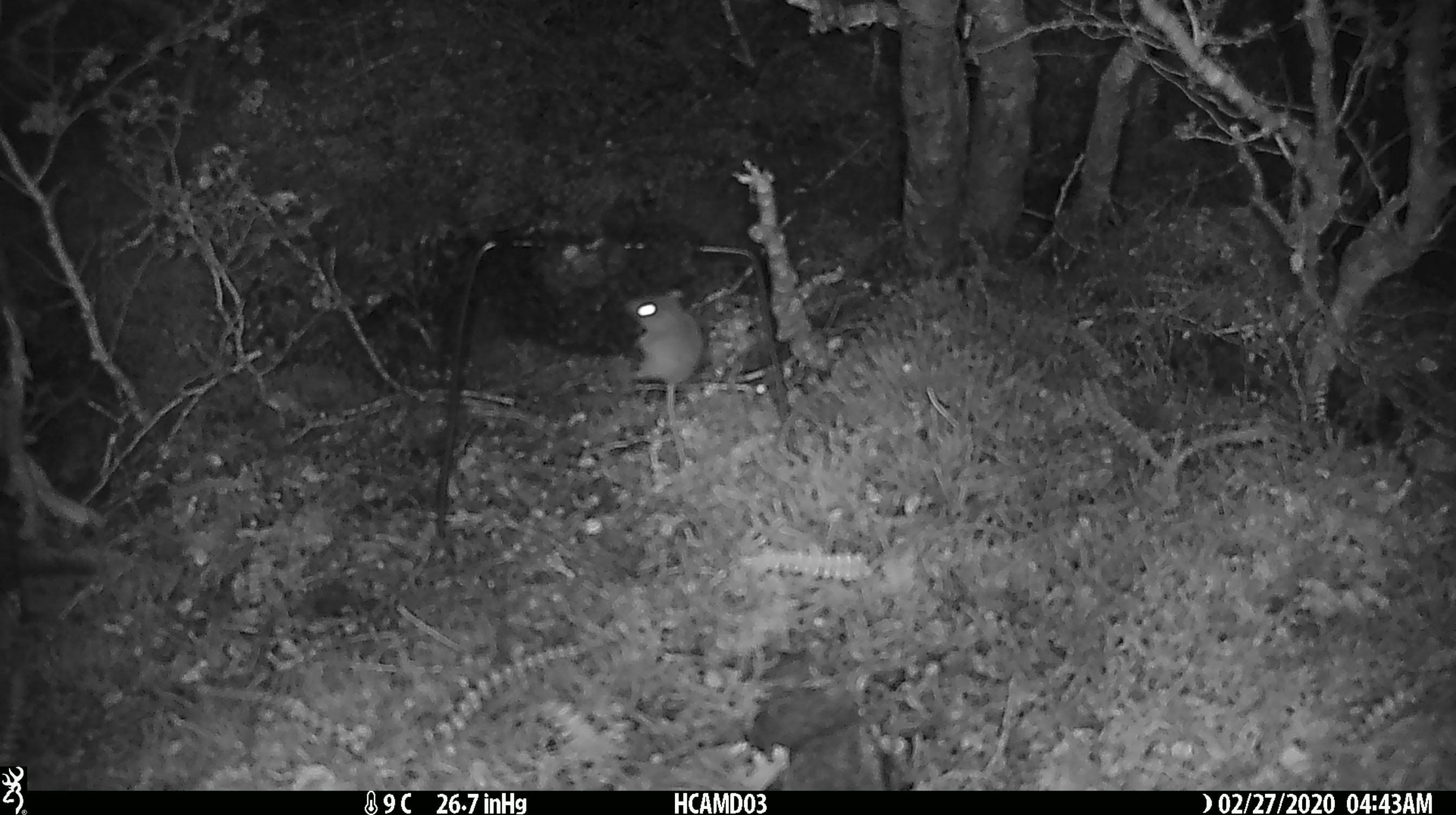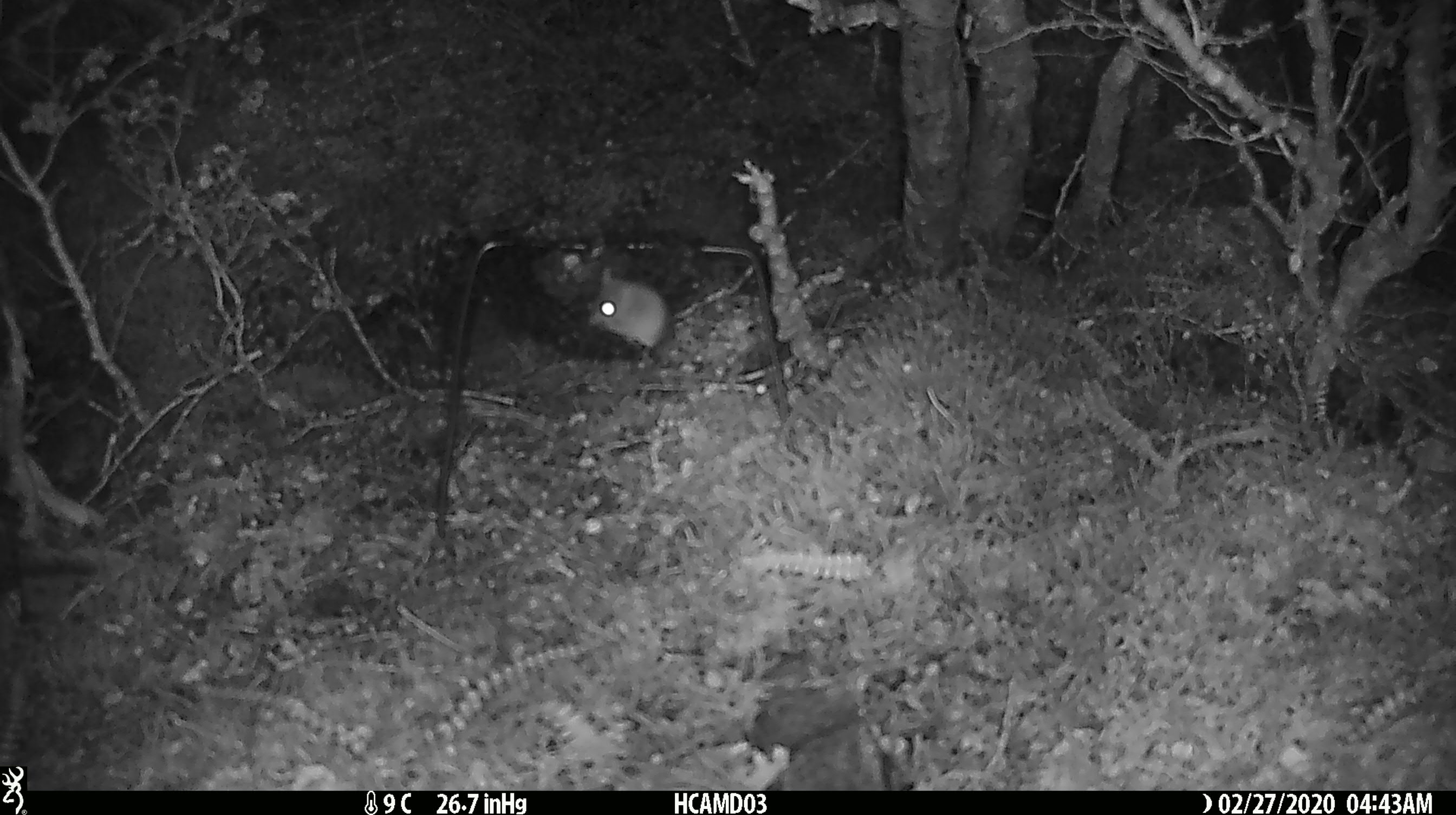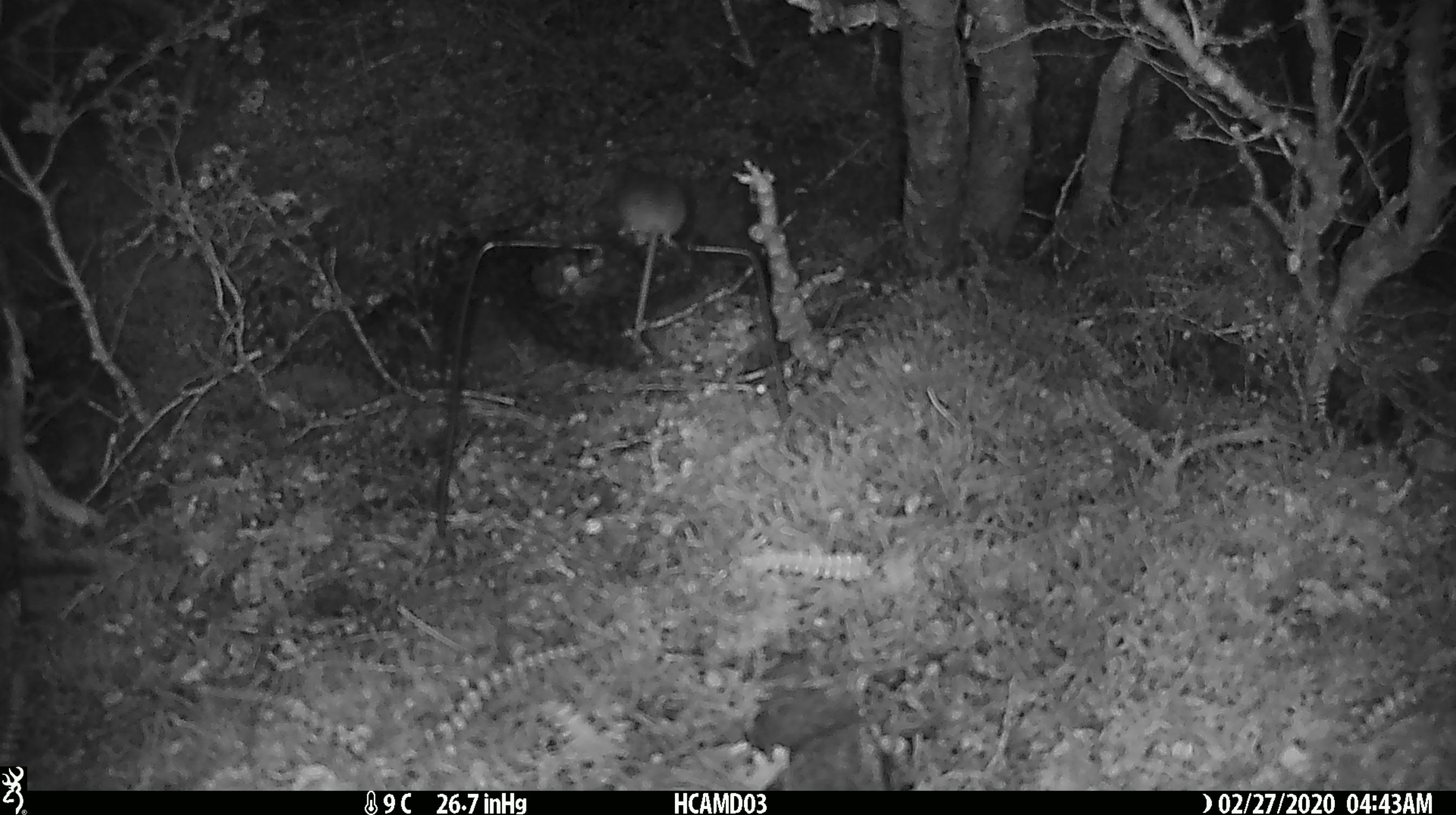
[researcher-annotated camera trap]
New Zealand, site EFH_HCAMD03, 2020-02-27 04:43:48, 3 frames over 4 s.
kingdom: Animalia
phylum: Chordata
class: Mammalia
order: Rodentia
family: Muridae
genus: Mus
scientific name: Mus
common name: mouse